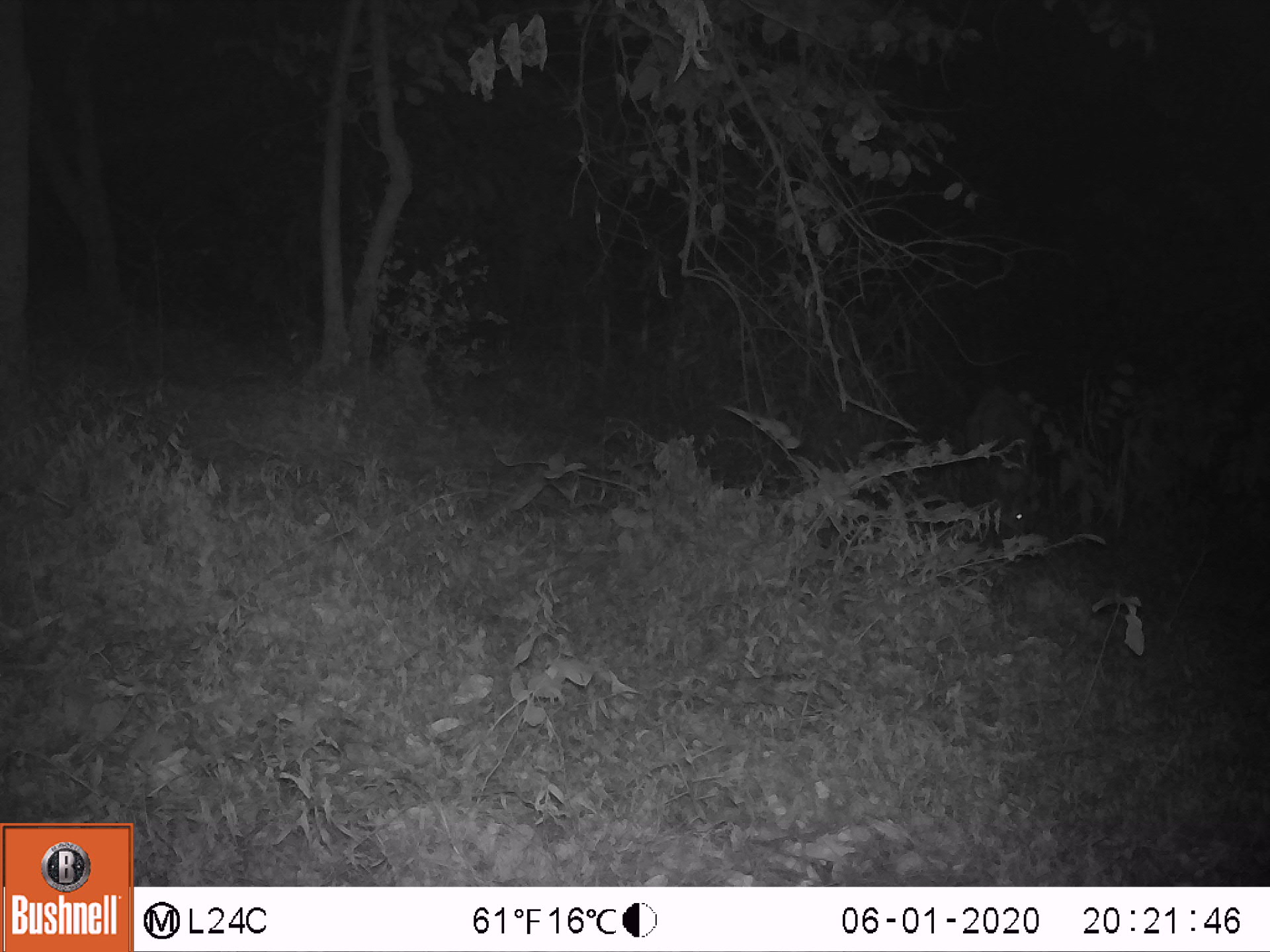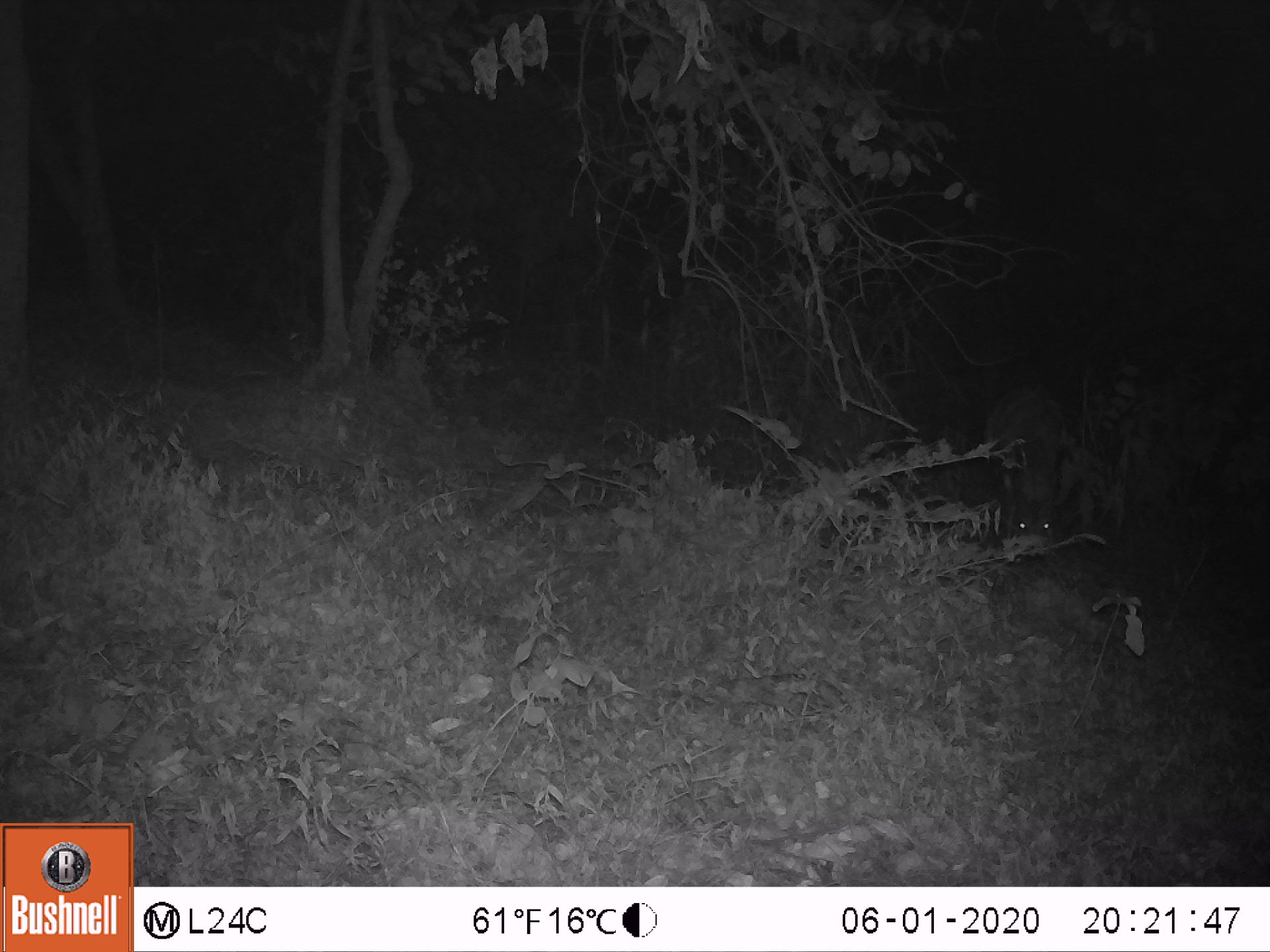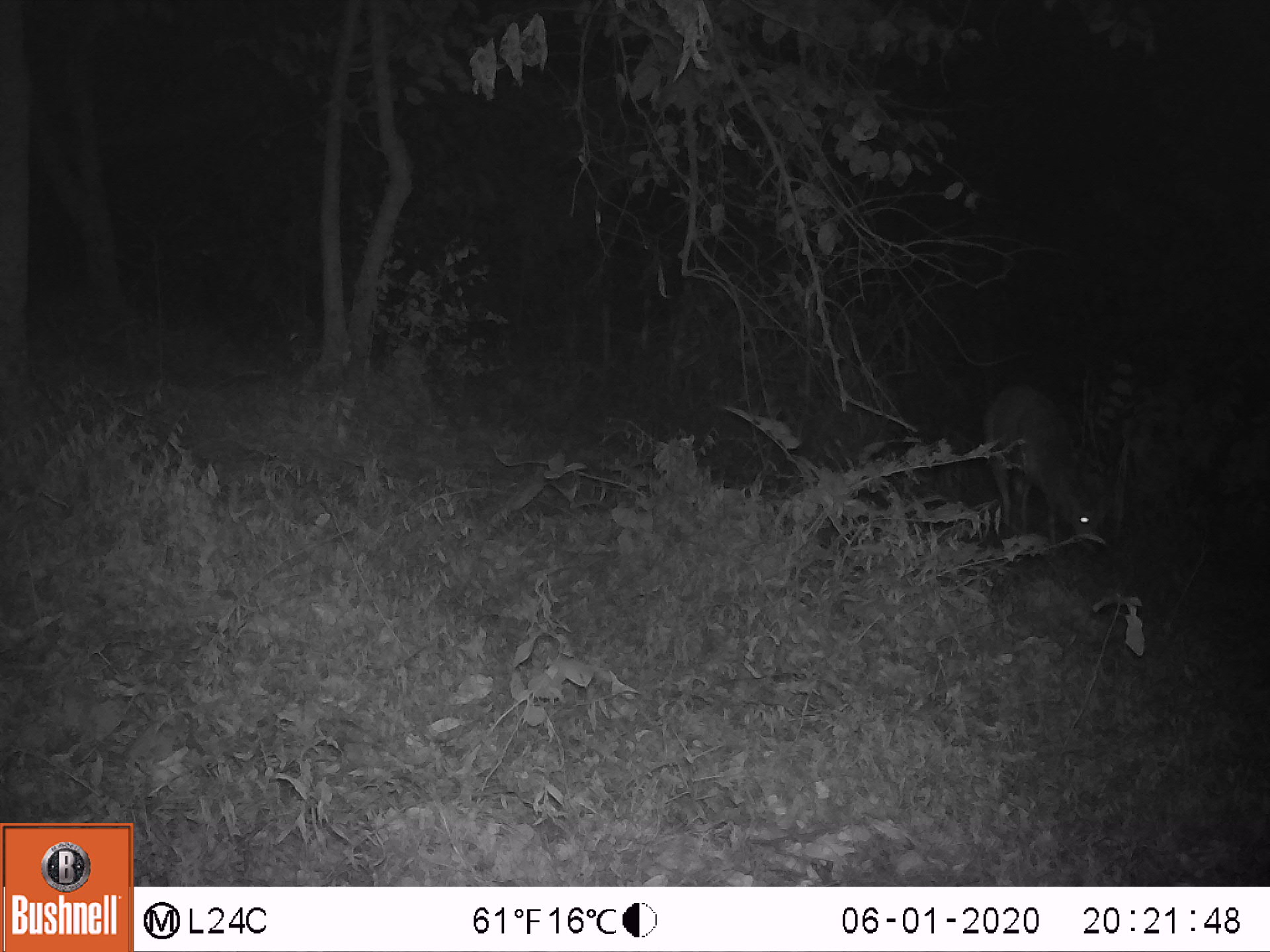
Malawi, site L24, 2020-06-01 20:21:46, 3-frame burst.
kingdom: Animalia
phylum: Chordata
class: Mammalia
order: Artiodactyla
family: Bovidae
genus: Tragelaphus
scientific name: Tragelaphus sylvaticus sylvaticus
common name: cape bushbuck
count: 1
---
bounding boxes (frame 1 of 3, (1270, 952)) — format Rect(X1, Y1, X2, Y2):
cape bushbuck: Rect(960, 384, 1050, 540)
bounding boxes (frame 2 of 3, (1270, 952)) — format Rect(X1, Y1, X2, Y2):
cape bushbuck: Rect(976, 382, 1079, 558)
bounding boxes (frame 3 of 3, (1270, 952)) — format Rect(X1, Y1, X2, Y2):
cape bushbuck: Rect(974, 377, 1113, 562)